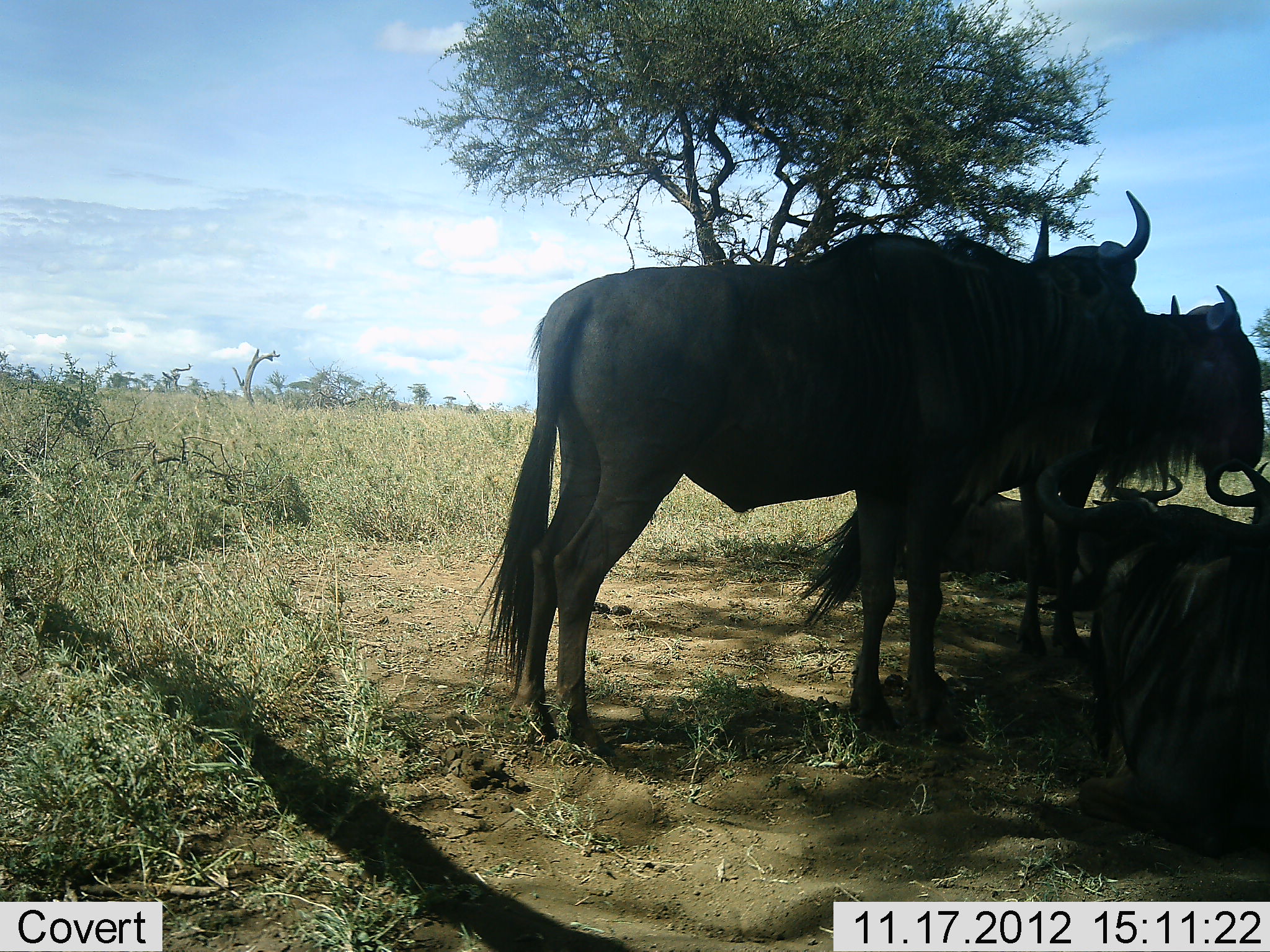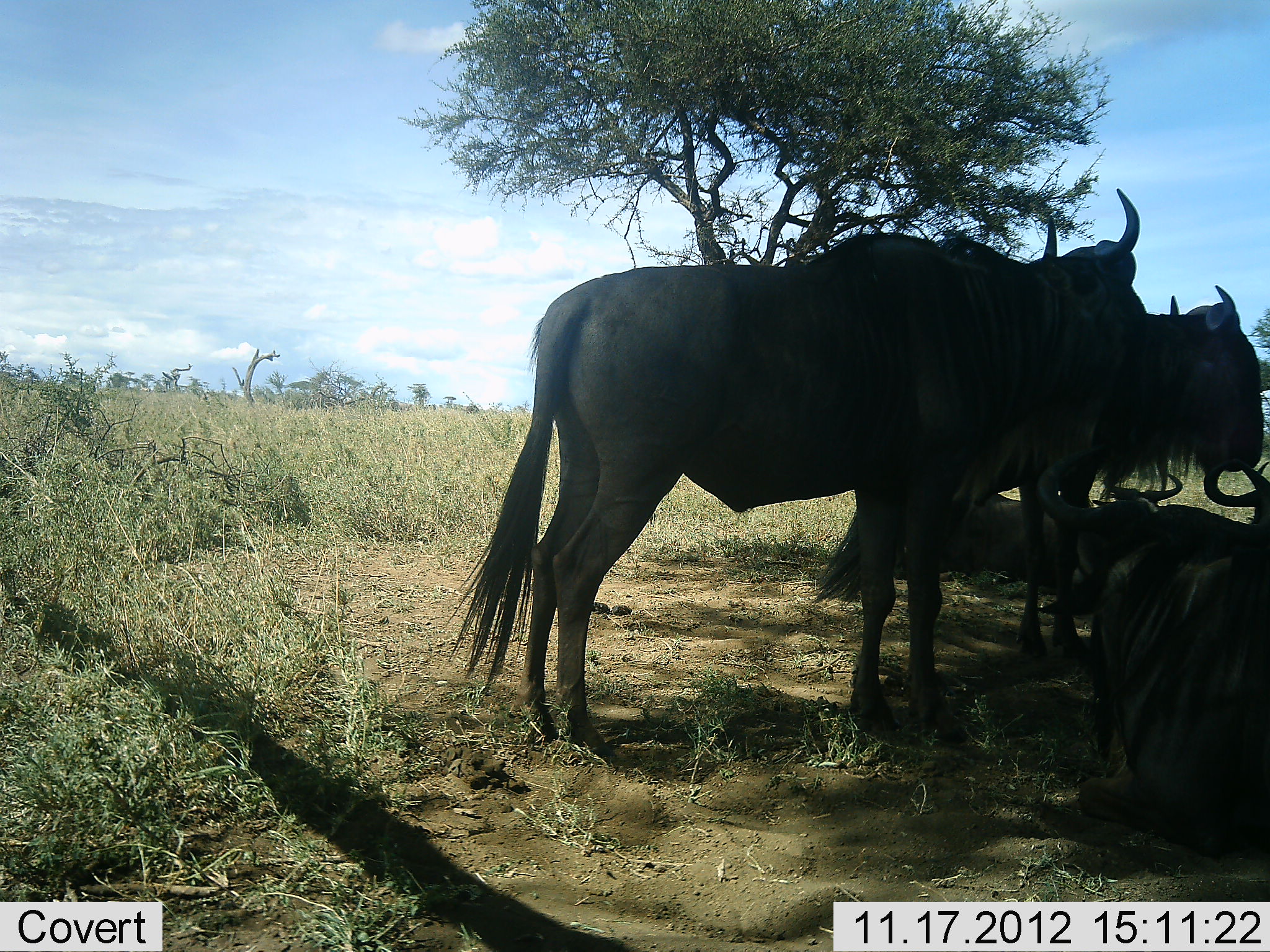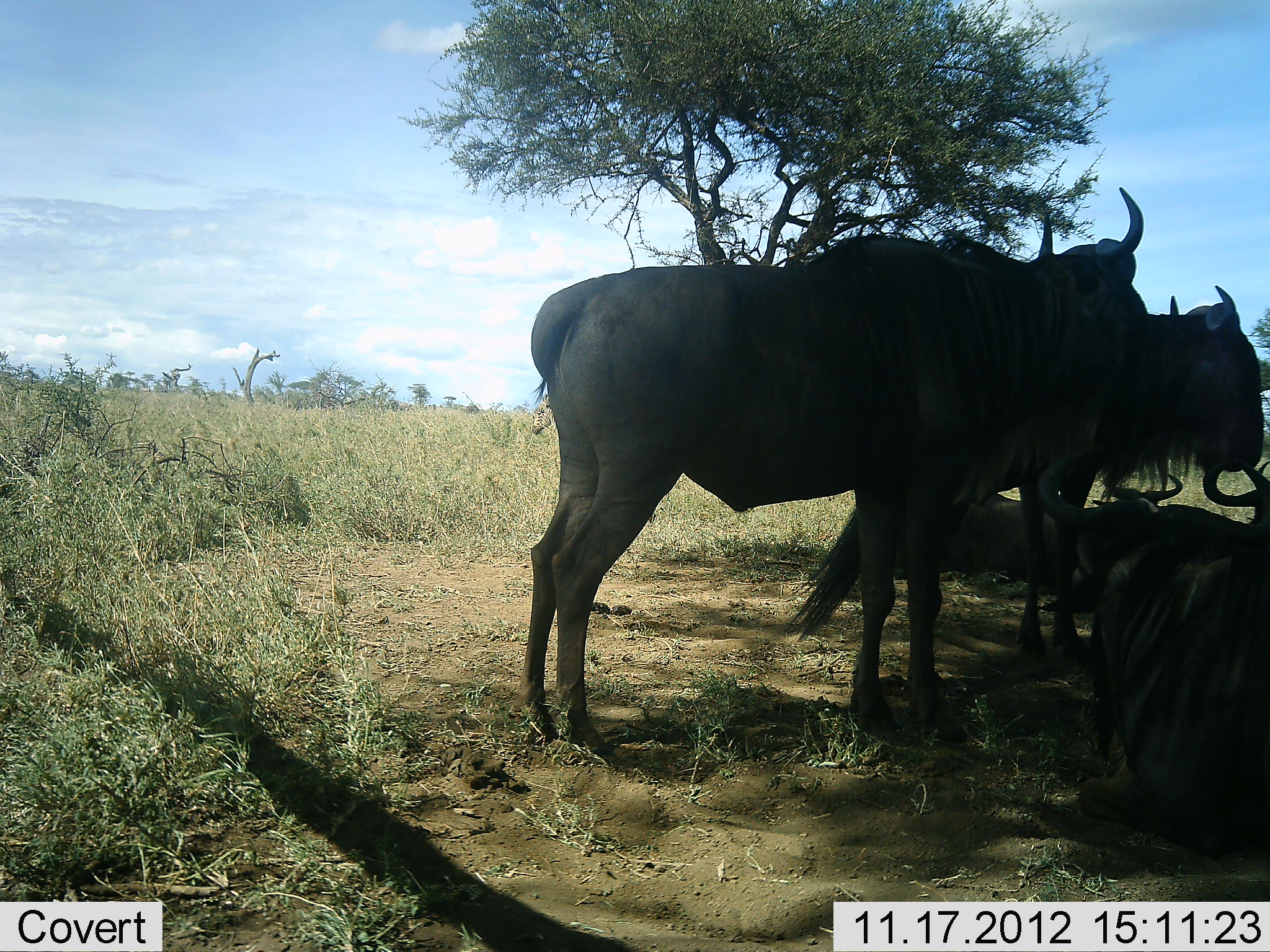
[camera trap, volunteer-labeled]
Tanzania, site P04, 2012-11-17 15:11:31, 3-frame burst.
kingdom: Animalia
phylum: Chordata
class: Mammalia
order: Artiodactyla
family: Bovidae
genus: Connochaetes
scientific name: Connochaetes taurinus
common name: blue wildebeest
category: wildebeest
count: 5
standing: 90%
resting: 100%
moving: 0%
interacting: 0%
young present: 0%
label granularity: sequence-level